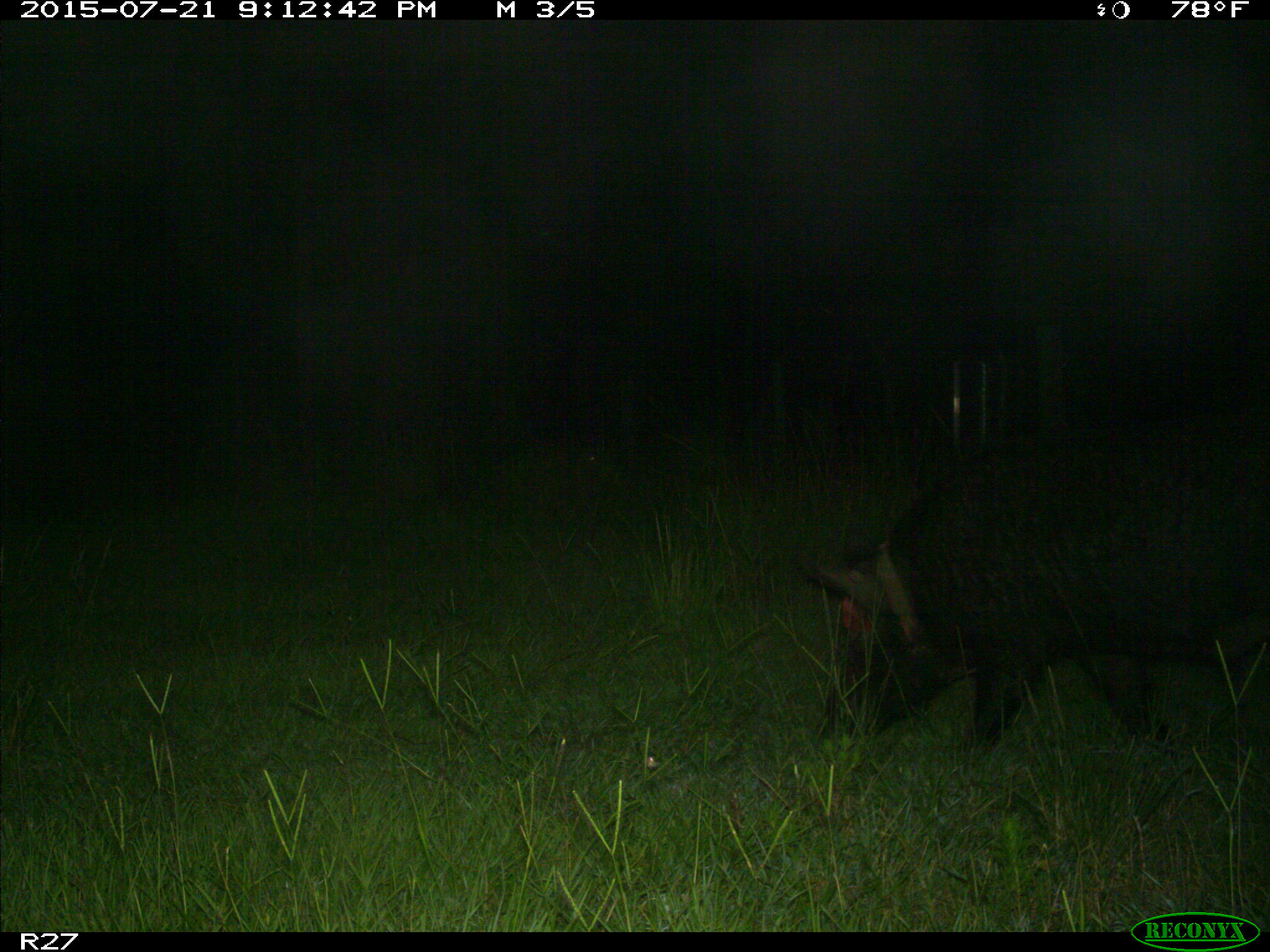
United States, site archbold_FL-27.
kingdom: Animalia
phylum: Chordata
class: Mammalia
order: Artiodactyla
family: Suidae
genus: Sus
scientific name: Sus scrofa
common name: wild boar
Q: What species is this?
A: Sus scrofa (wild boar).